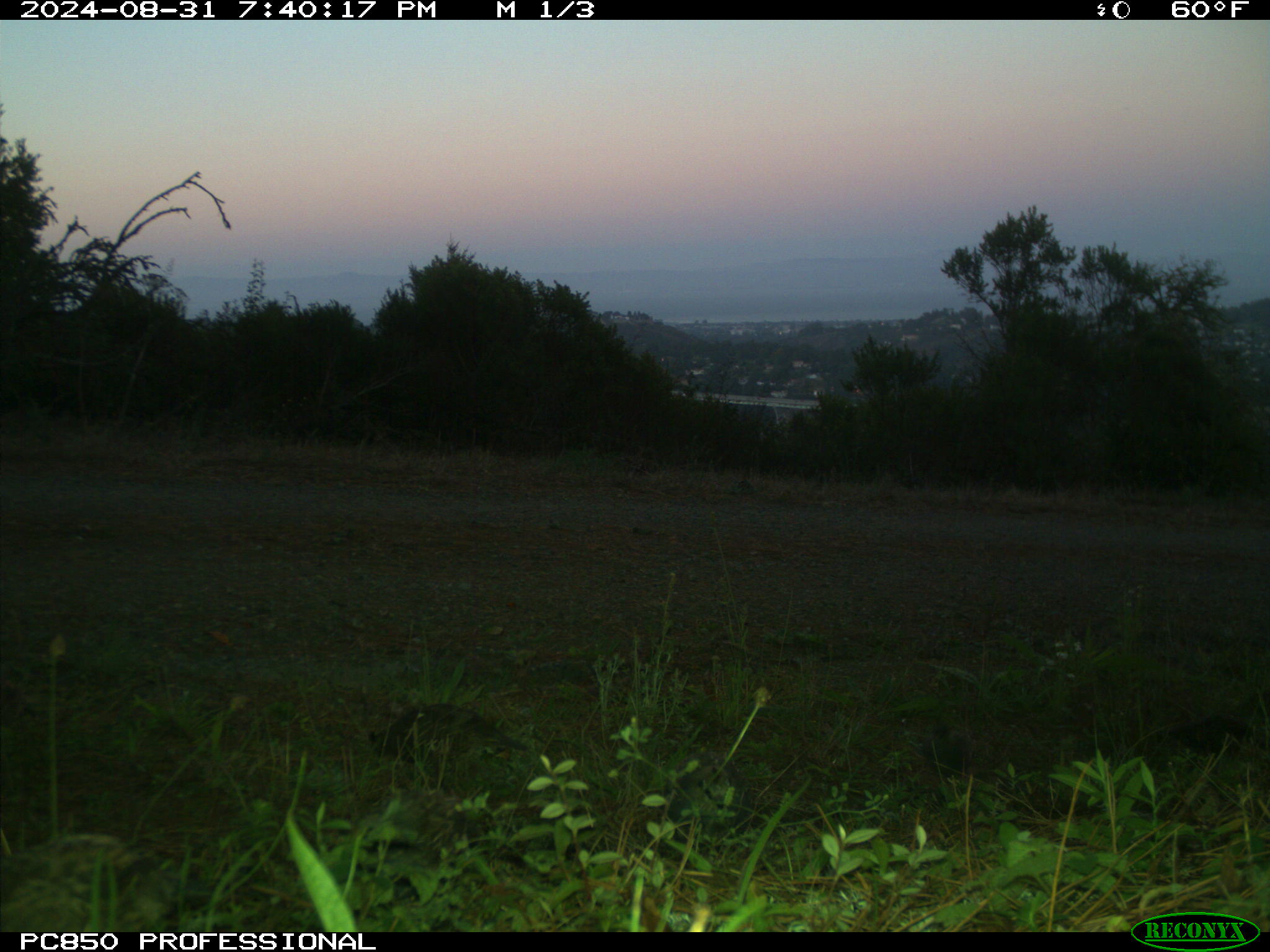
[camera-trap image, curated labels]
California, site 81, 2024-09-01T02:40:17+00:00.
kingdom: Animalia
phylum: Chordata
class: Aves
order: Galliformes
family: Odontophoridae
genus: Callipepla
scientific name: Callipepla californica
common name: california quail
California quail (Callipepla californica).